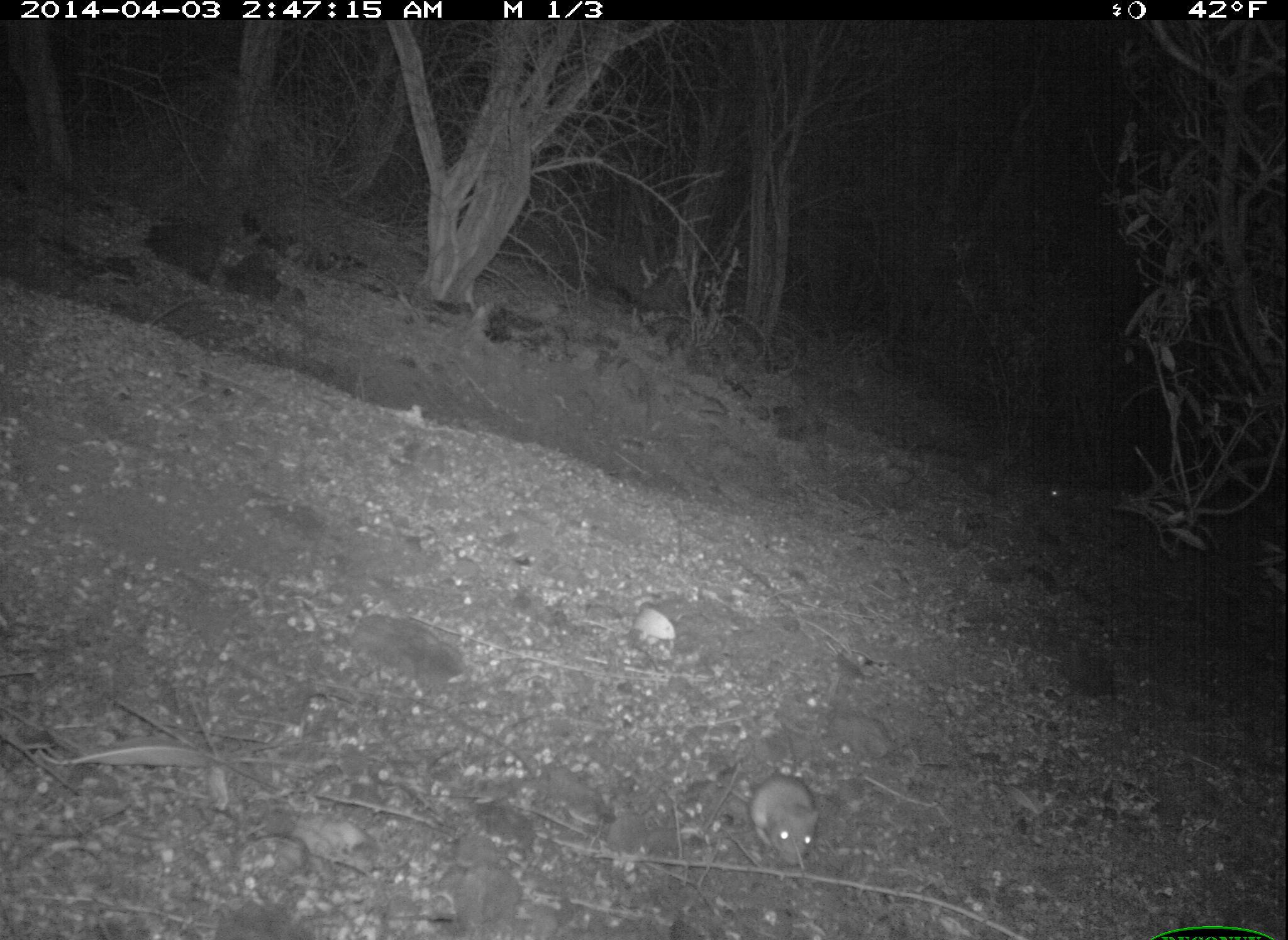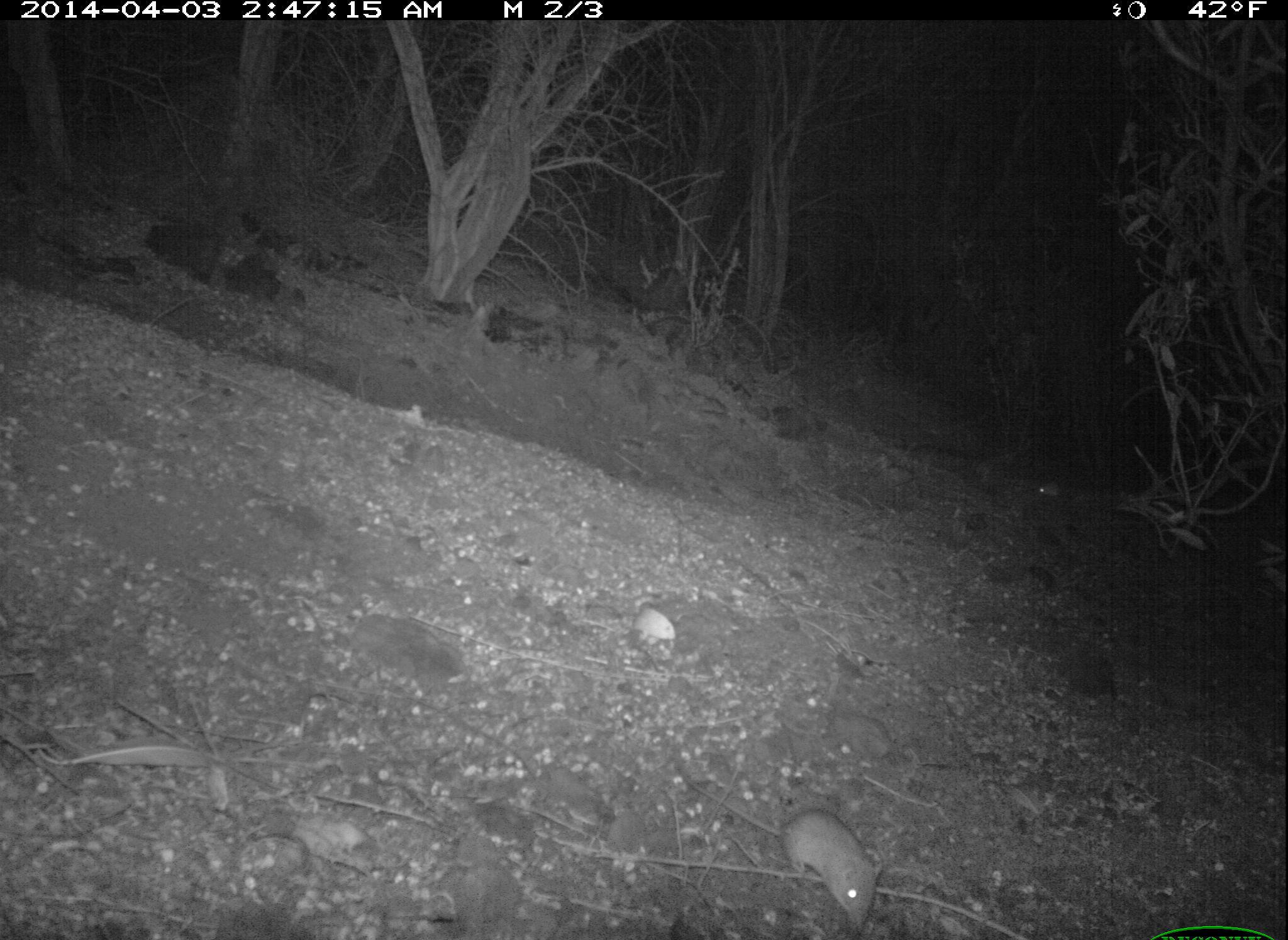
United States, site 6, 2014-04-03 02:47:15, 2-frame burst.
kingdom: Animalia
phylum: Chordata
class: Mammalia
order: Rodentia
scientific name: Rodentia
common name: rodent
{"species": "rodent (Rodentia)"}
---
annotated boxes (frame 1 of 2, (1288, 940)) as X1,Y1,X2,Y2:
rodent: 714,759,820,868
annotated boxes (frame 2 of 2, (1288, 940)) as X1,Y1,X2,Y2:
rodent: 677,762,886,932